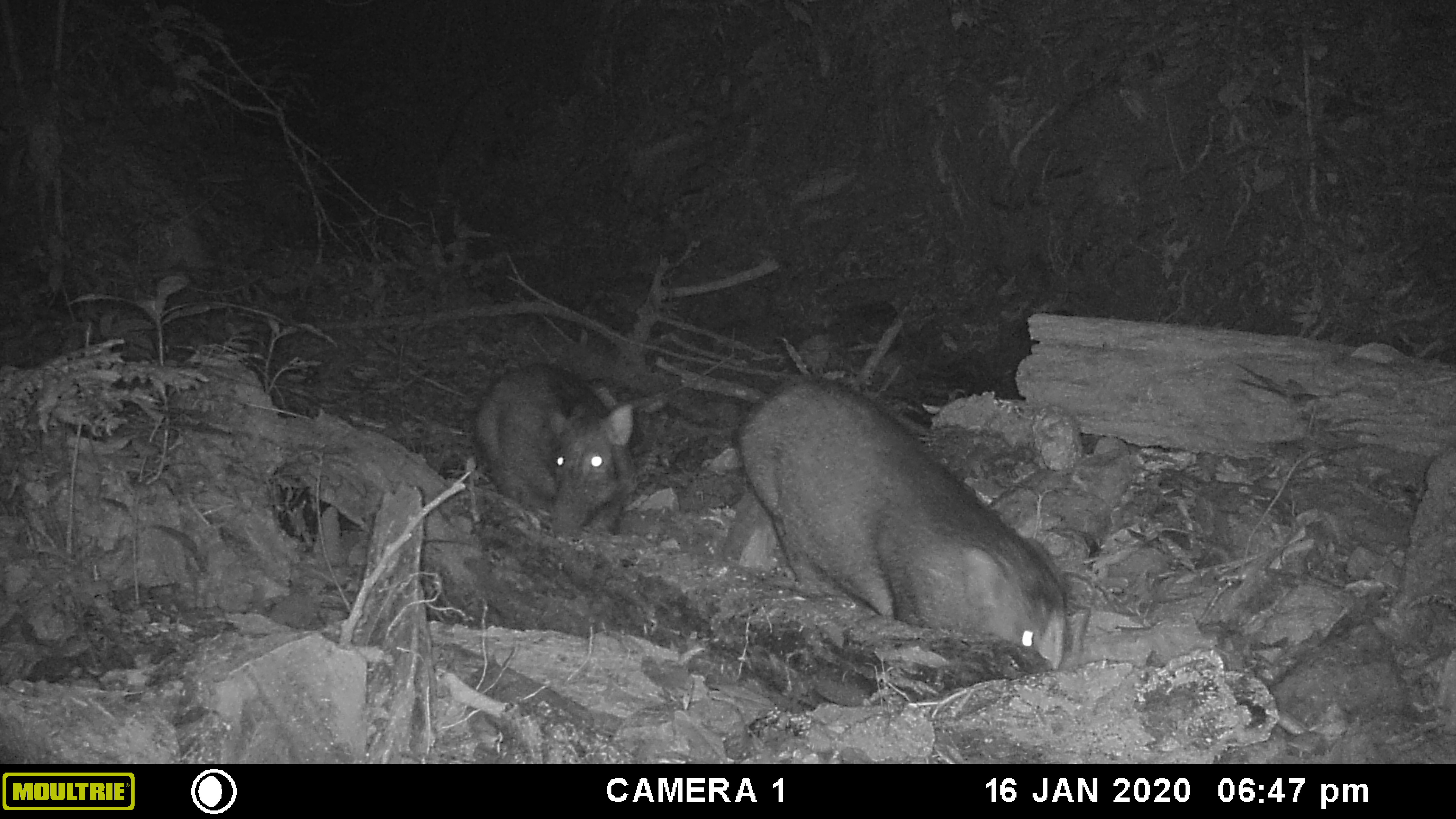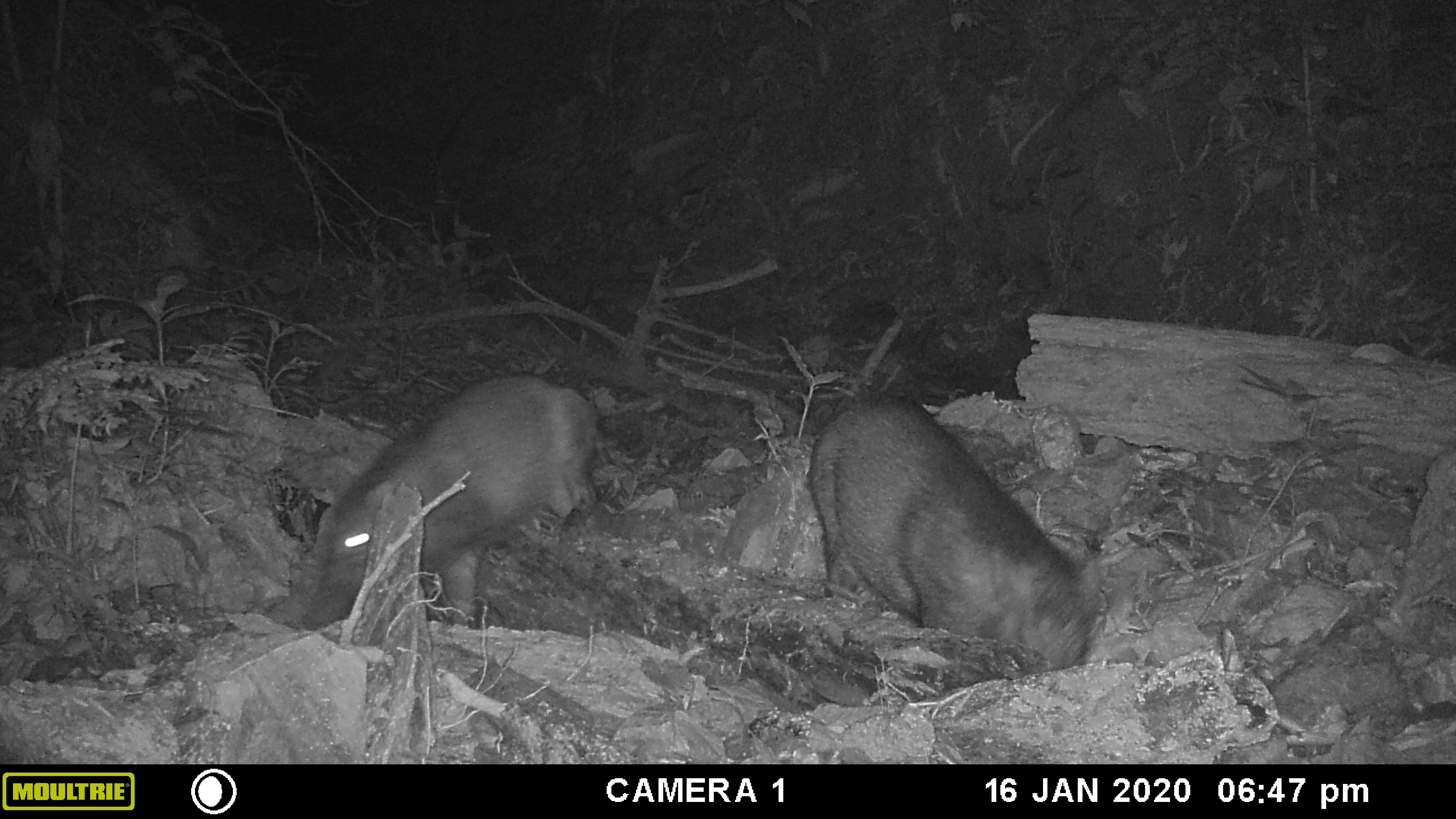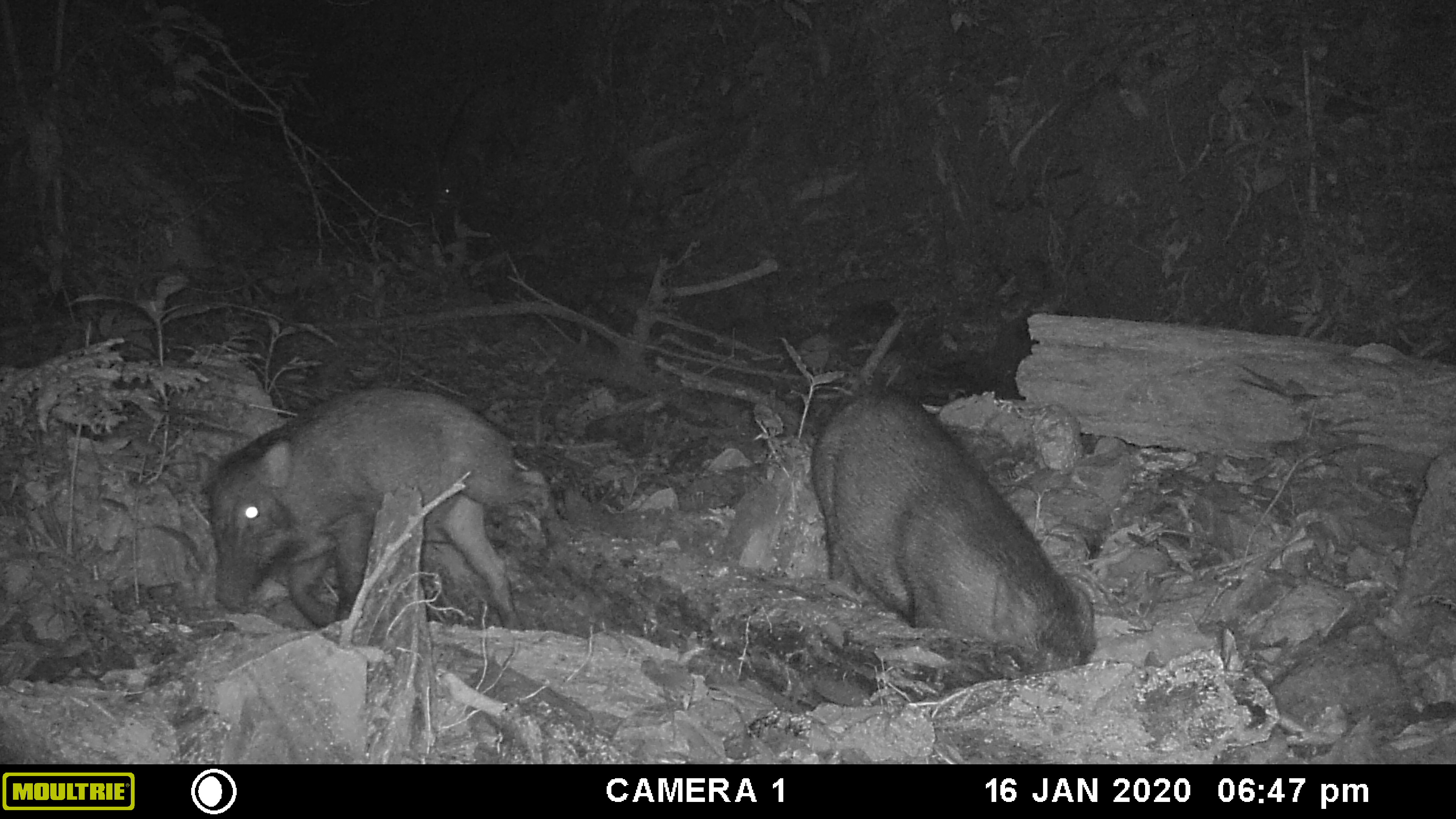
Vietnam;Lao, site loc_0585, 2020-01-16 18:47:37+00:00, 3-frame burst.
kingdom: Animalia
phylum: Chordata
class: Mammalia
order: Artiodactyla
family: Suidae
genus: Sus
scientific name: Sus scrofa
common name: eurasian wild pig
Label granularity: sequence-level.